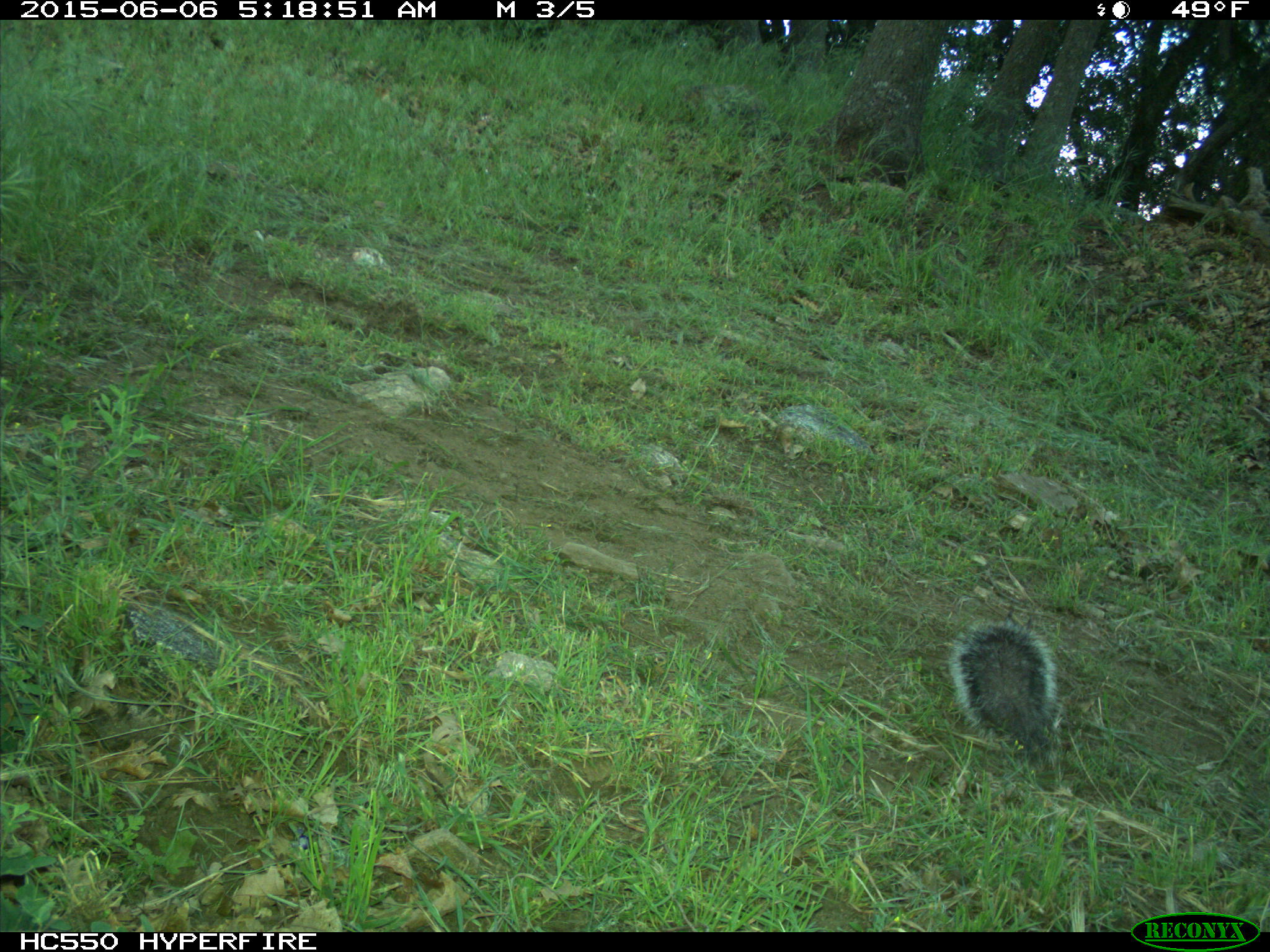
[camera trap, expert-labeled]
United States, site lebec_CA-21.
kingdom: Animalia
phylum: Chordata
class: Mammalia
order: Rodentia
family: Sciuridae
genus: Sciurus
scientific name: Sciurus carolinensis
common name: eastern gray squirrel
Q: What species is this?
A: Sciurus carolinensis (eastern gray squirrel).